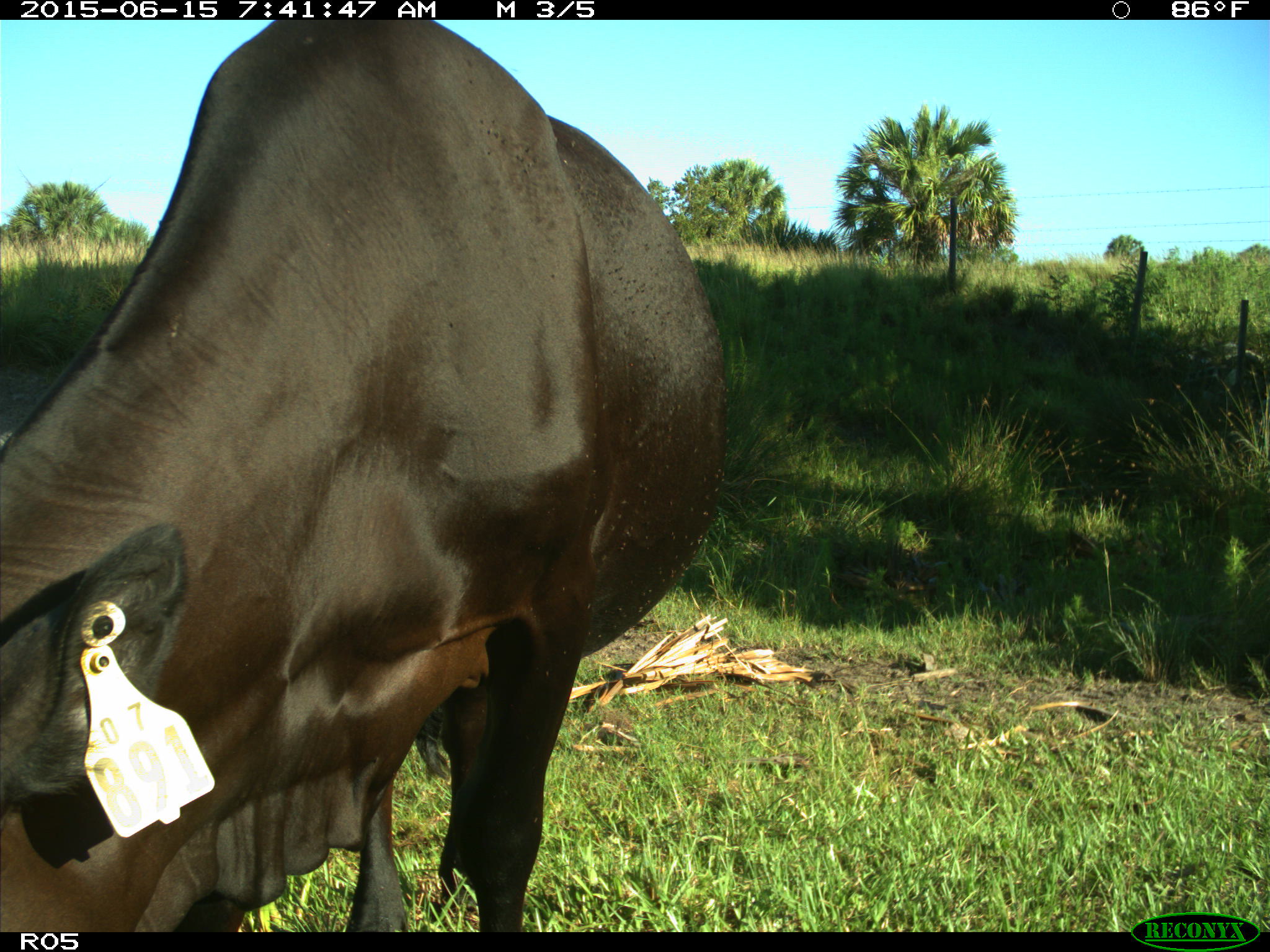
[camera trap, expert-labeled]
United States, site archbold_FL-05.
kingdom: Animalia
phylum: Chordata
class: Mammalia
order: Artiodactyla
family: Bovidae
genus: Bos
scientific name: Bos taurus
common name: domestic cow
Bos taurus (domestic cow).